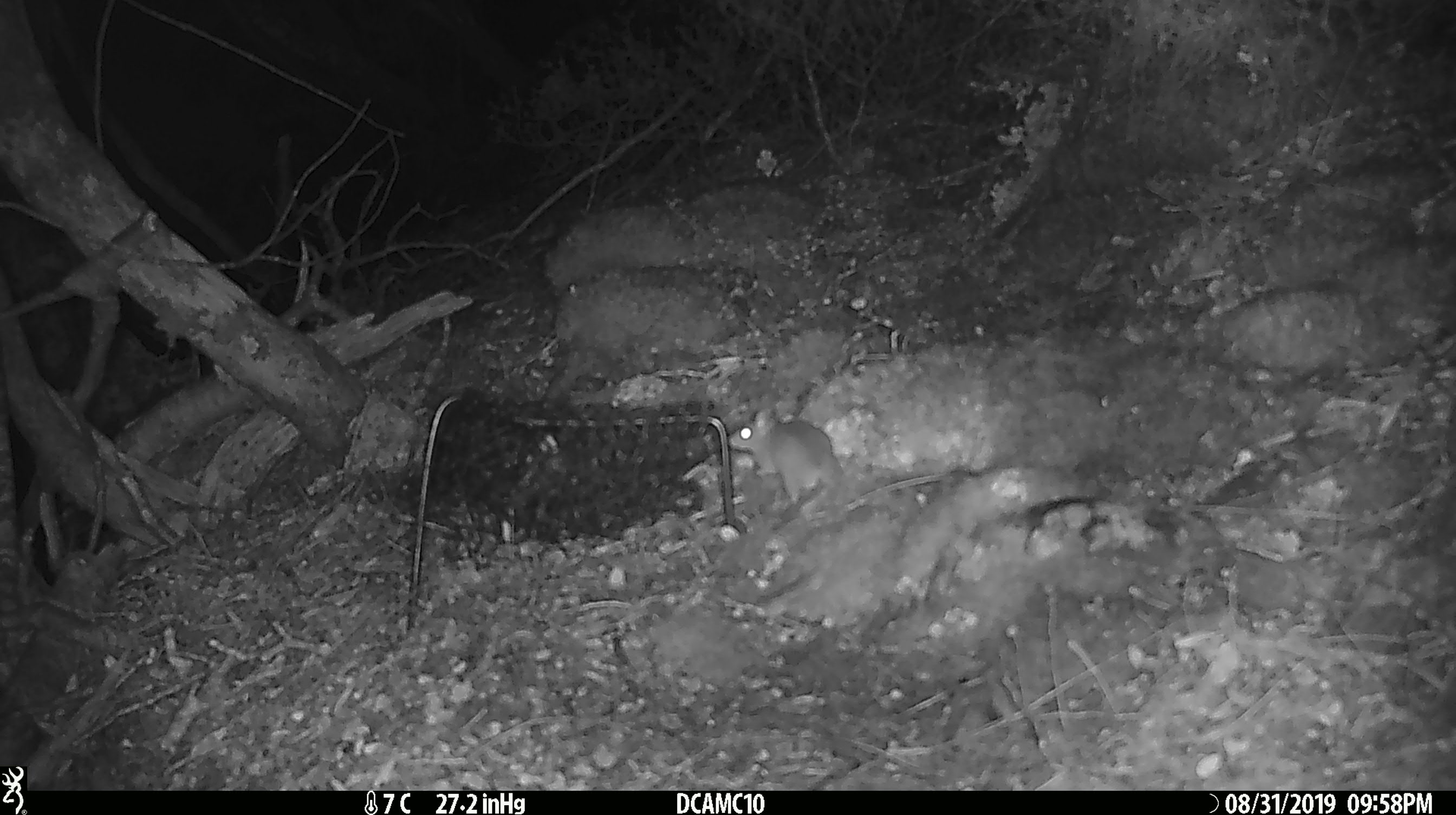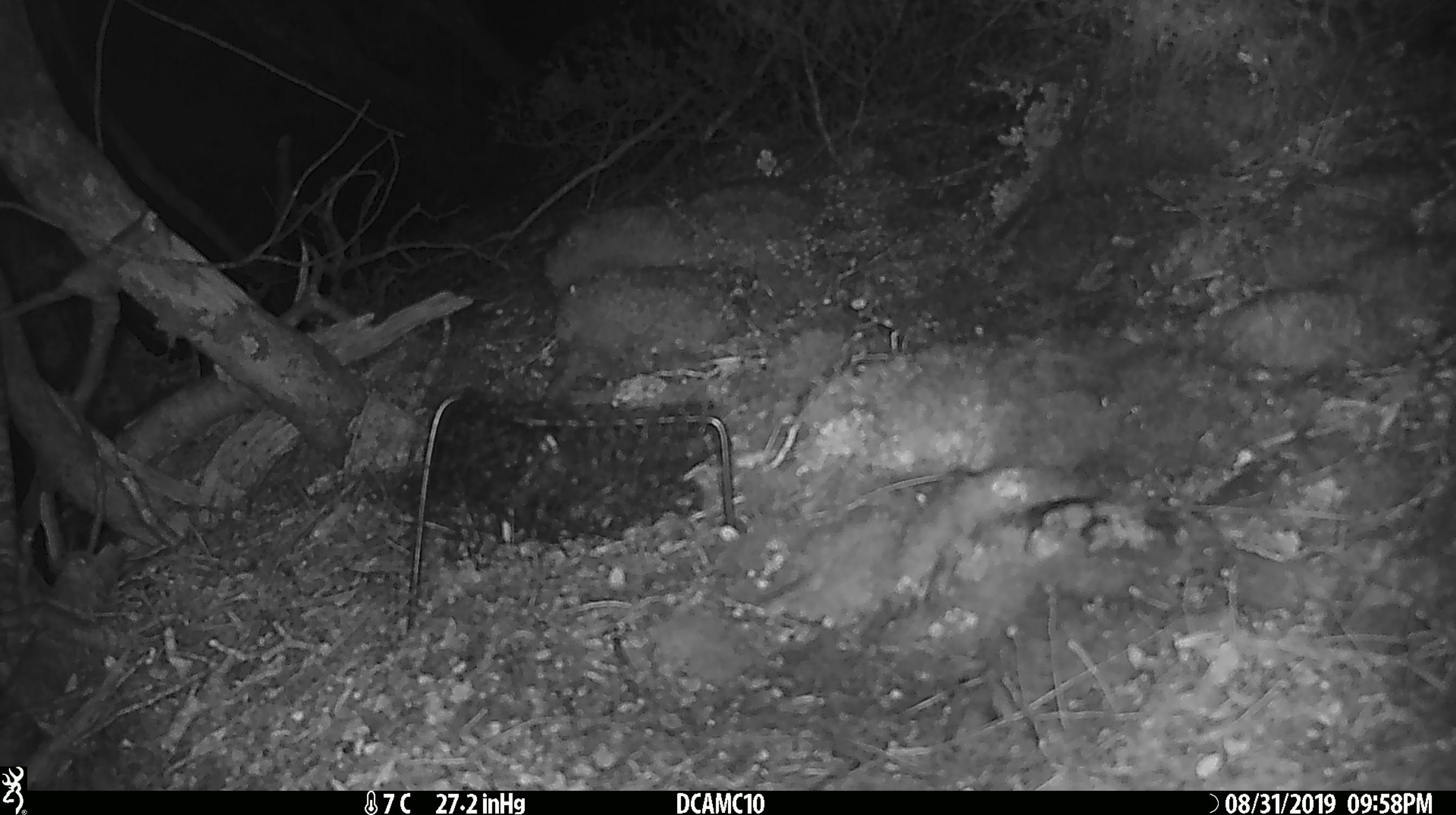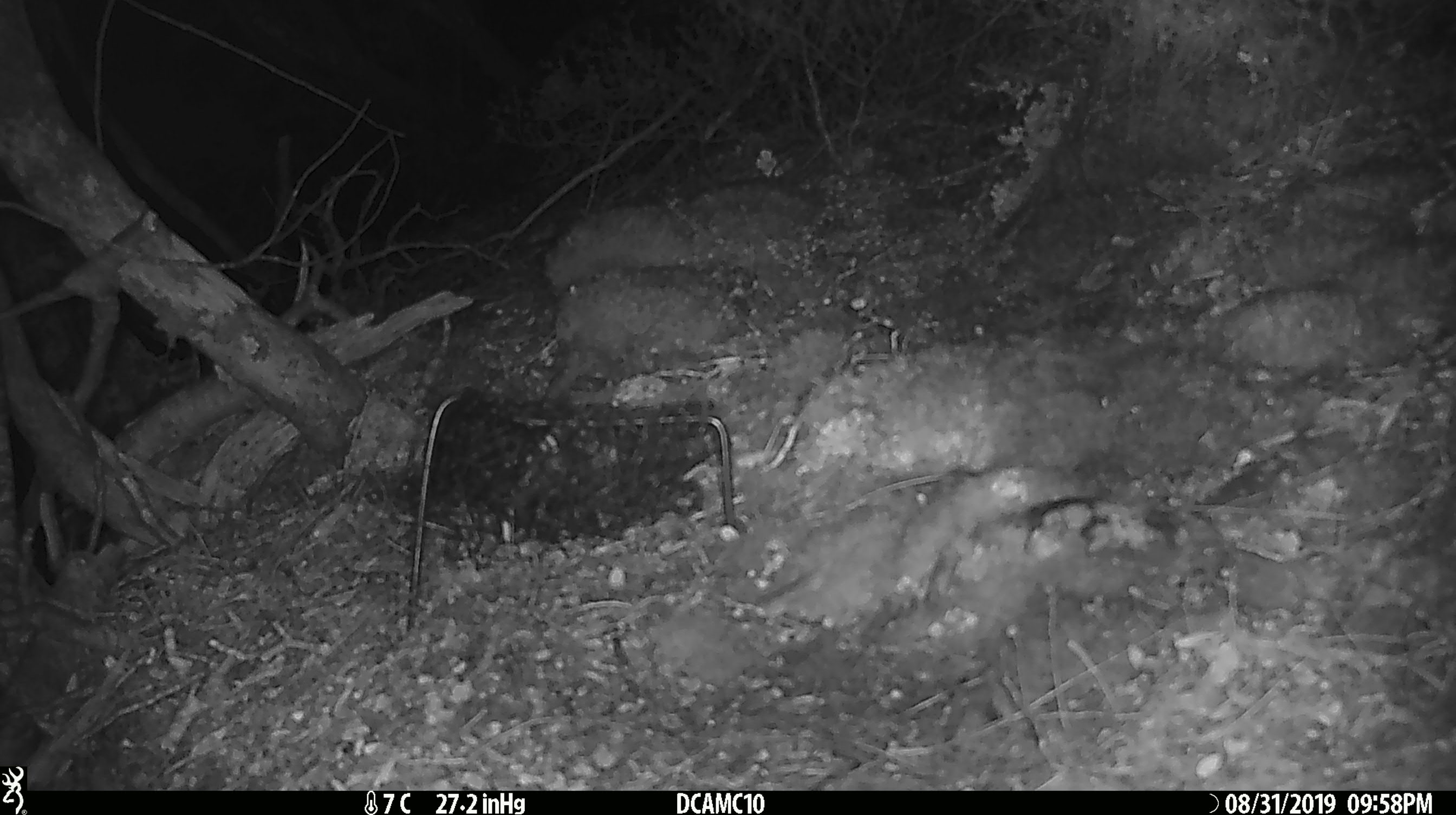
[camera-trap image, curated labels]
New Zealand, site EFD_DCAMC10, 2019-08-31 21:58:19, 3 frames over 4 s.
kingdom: Animalia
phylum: Chordata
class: Mammalia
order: Rodentia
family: Muridae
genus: Mus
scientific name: Mus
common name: mouse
Mouse (Mus).